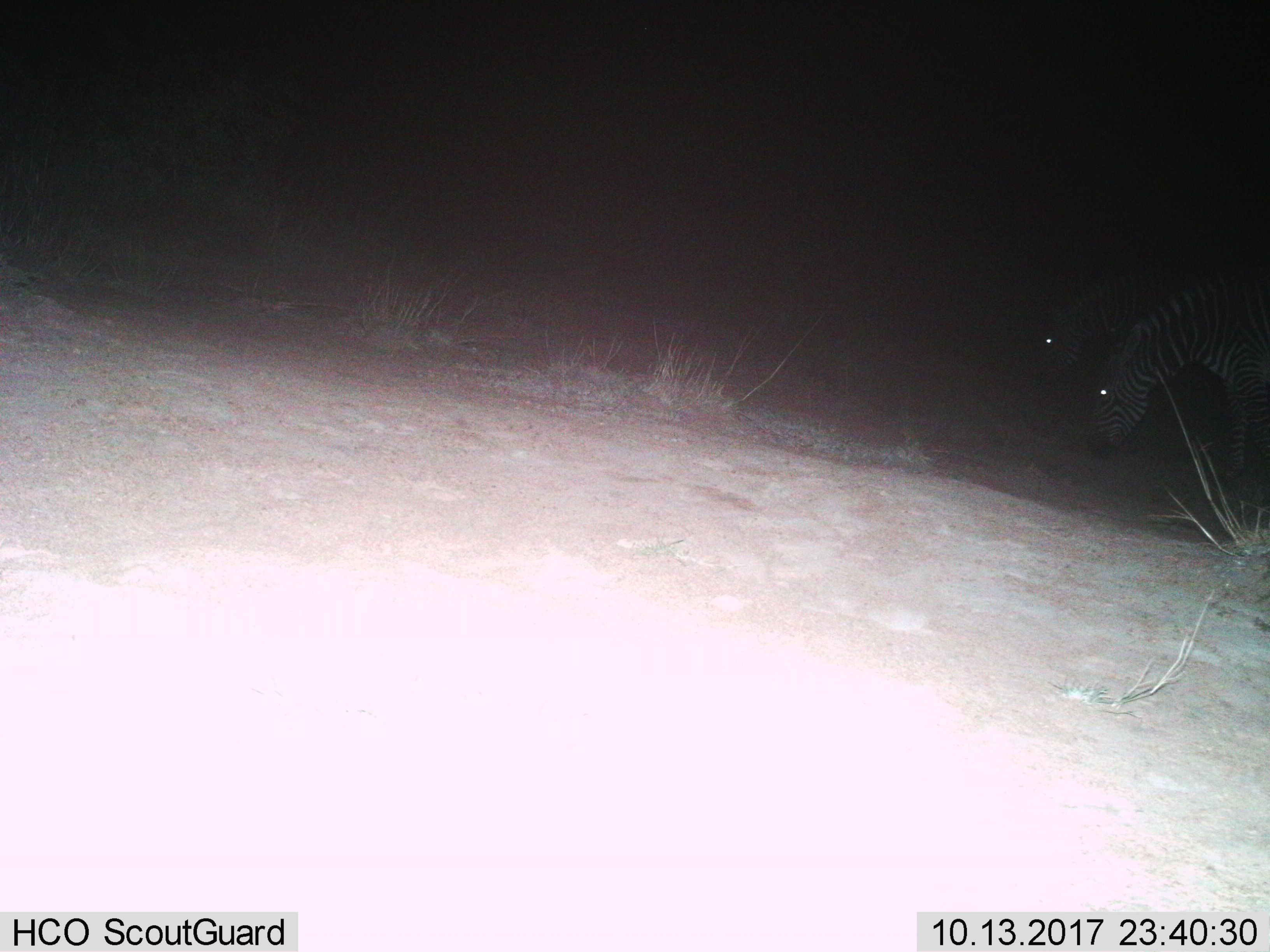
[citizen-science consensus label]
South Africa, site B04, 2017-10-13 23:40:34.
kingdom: Animalia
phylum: Chordata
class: Mammalia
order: Perissodactyla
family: Equidae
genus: Equus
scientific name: Equus zebra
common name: mountain zebra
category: zebramountain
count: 2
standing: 0%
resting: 0%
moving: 20%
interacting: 0%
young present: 0%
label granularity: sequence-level